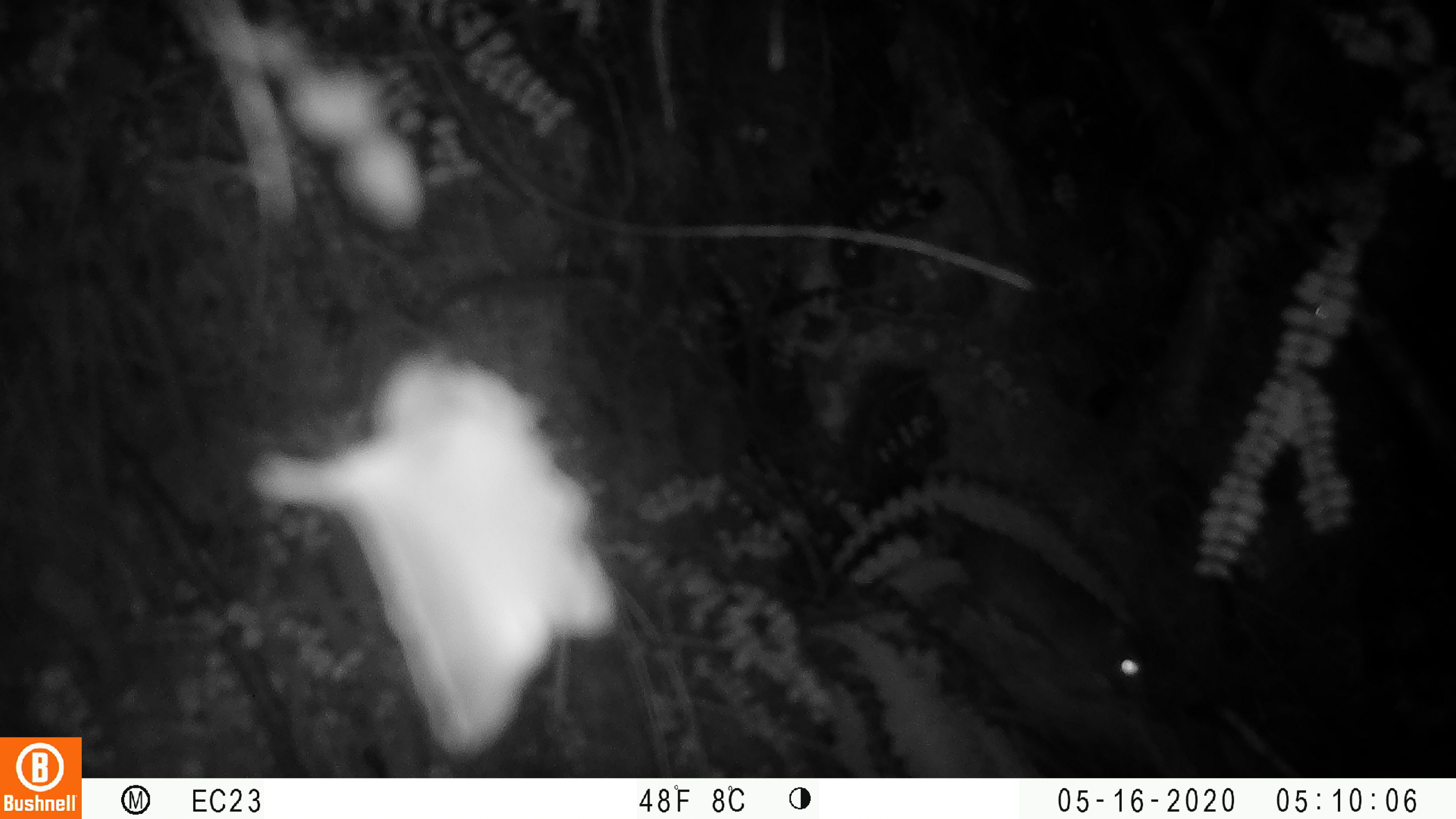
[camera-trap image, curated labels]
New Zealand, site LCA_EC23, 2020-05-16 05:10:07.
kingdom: Animalia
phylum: Chordata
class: Mammalia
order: Rodentia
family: Muridae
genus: Rattus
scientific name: Rattus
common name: rat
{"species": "rat (Rattus)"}